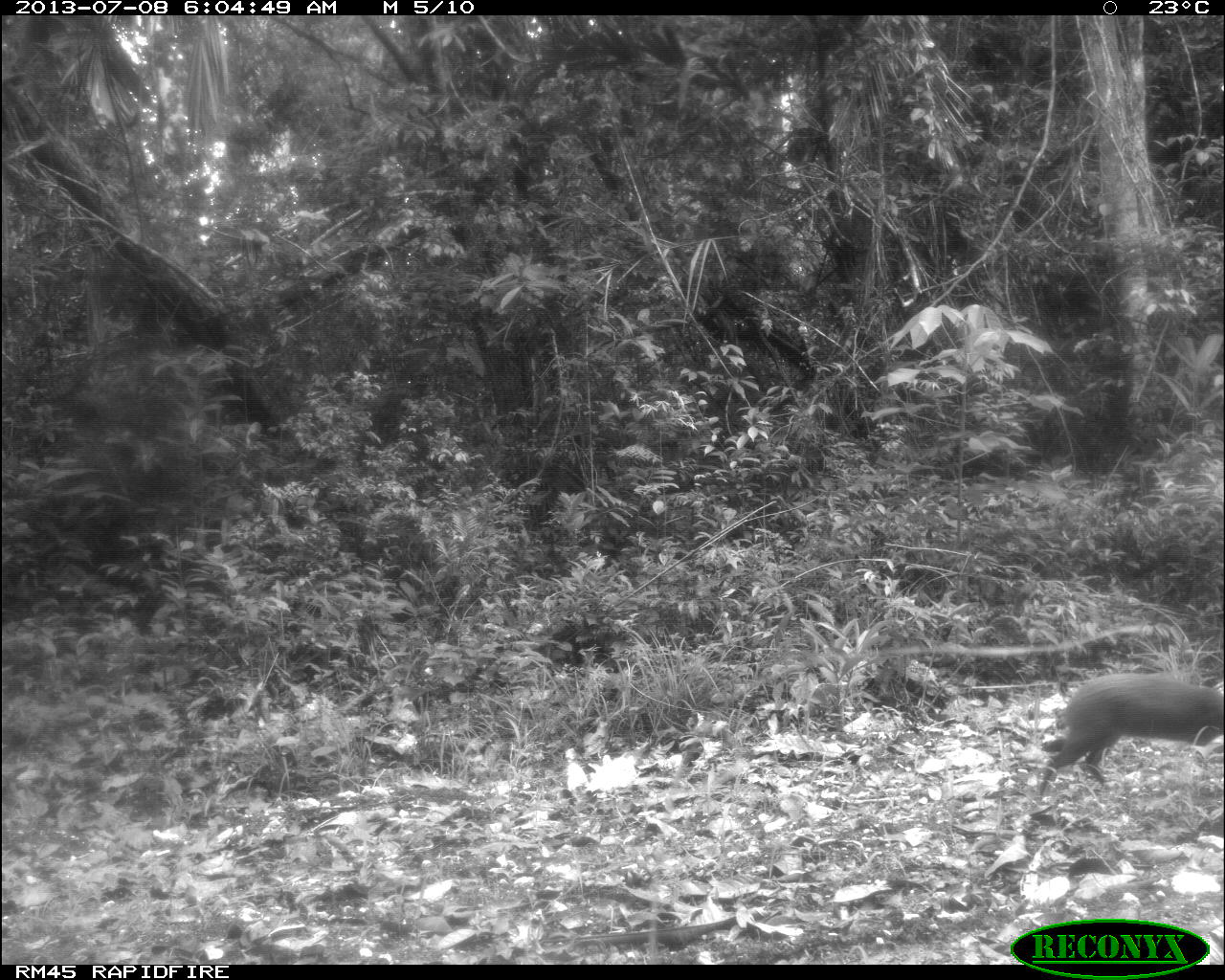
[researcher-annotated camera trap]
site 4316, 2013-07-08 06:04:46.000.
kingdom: Animalia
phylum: Chordata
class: Mammalia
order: Rodentia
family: Dasyproctidae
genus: Dasyprocta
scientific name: Dasyprocta punctata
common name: central american agouti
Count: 1.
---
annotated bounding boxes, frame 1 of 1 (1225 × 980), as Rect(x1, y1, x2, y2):
dasyprocta punctata: Rect(1033, 668, 1225, 802)